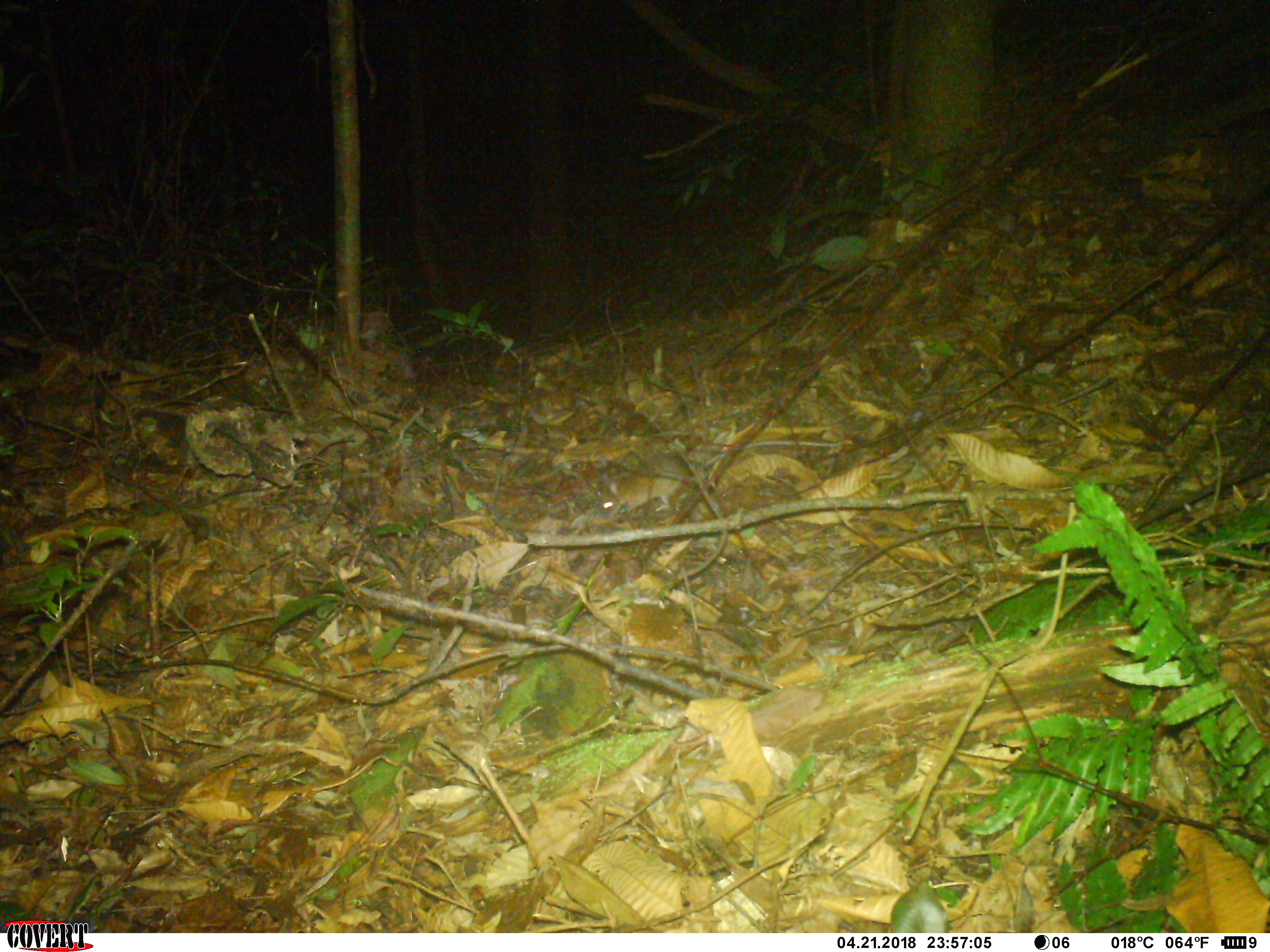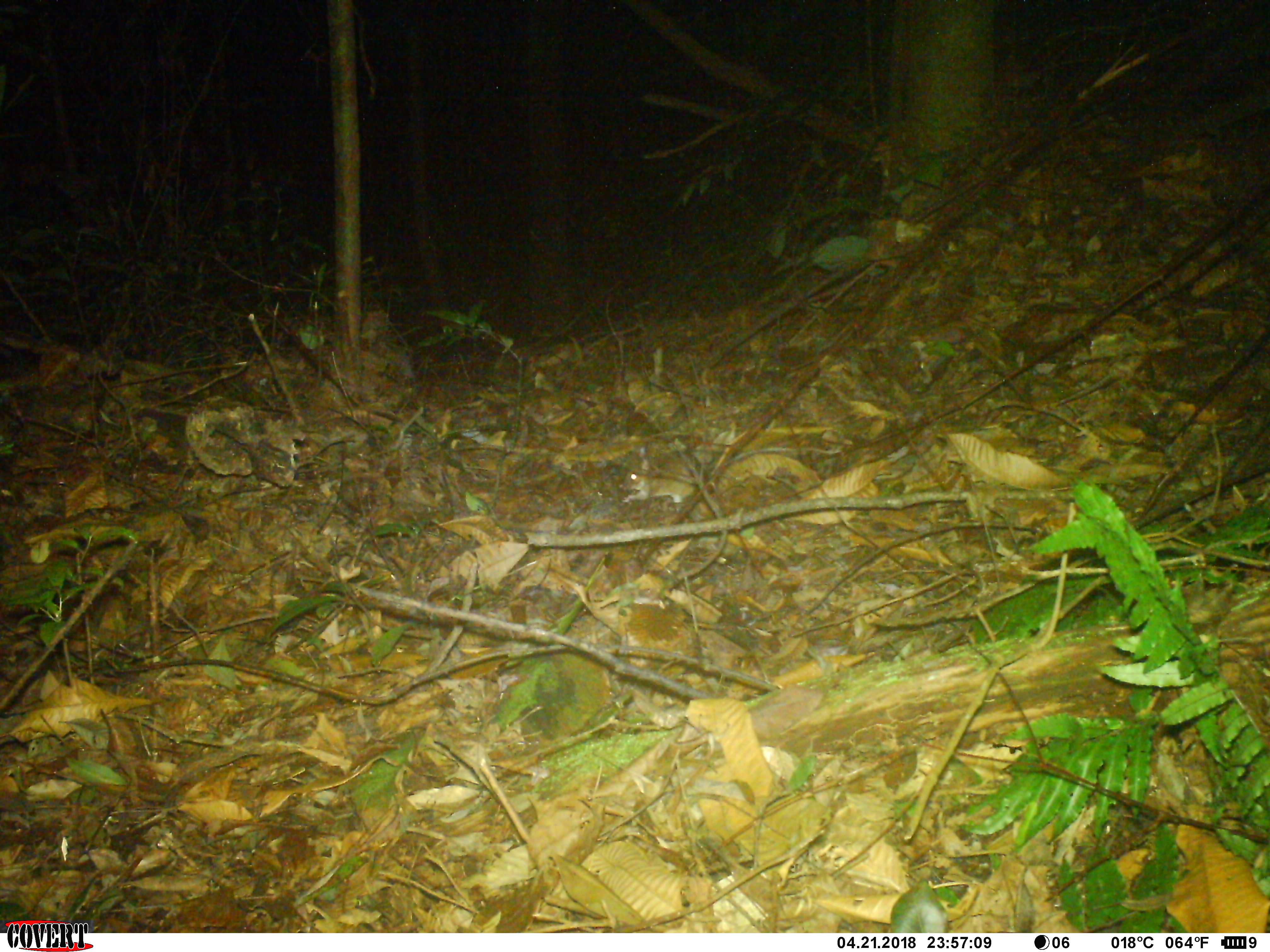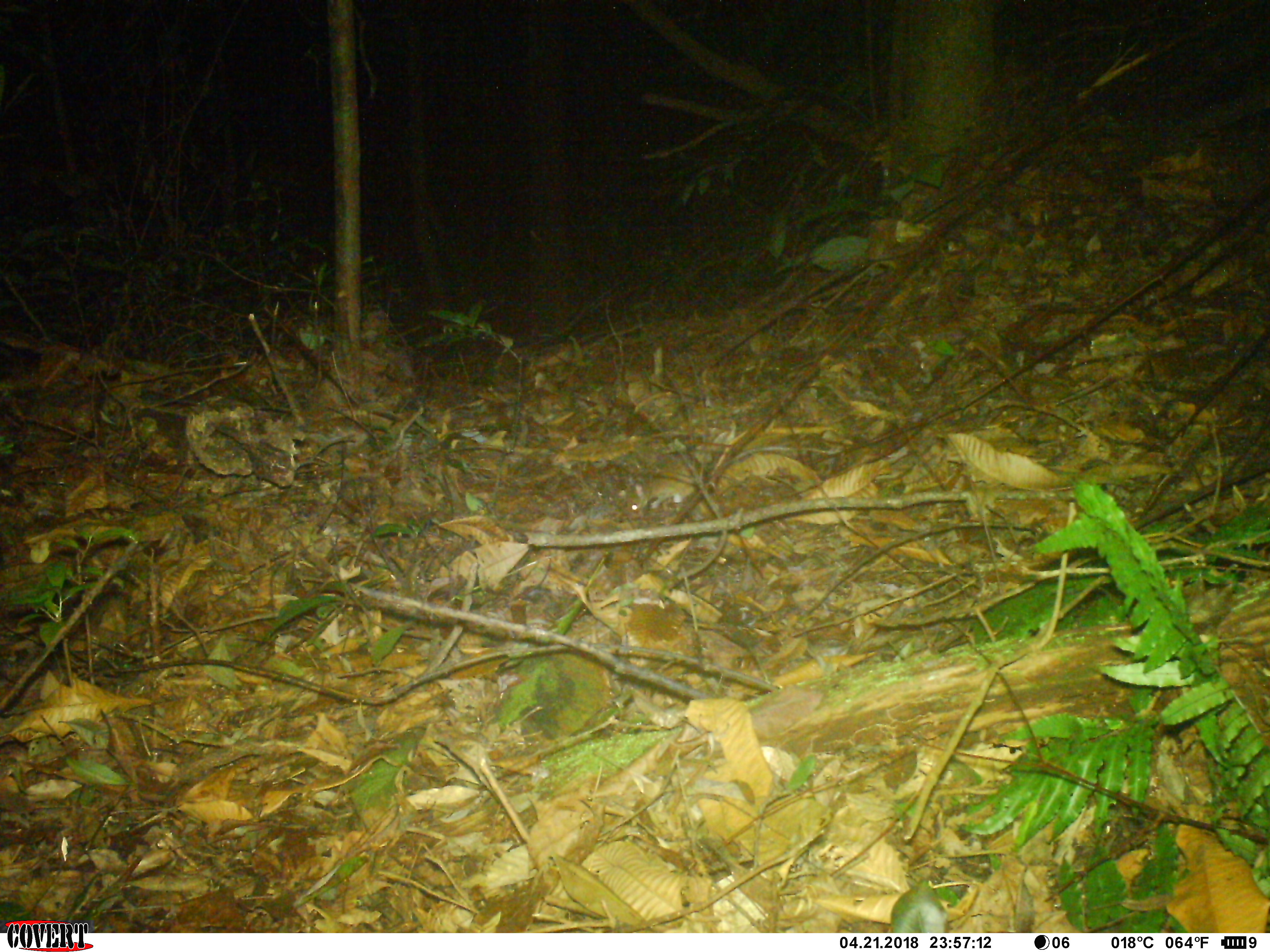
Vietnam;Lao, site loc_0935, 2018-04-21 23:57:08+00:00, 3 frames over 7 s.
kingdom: Animalia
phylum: Chordata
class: Mammalia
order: Rodentia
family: Muridae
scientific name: Muridae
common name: old-world mice and rats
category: unidentified murid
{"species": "unidentified murid (old-world mice and rats) (Muridae)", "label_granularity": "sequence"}